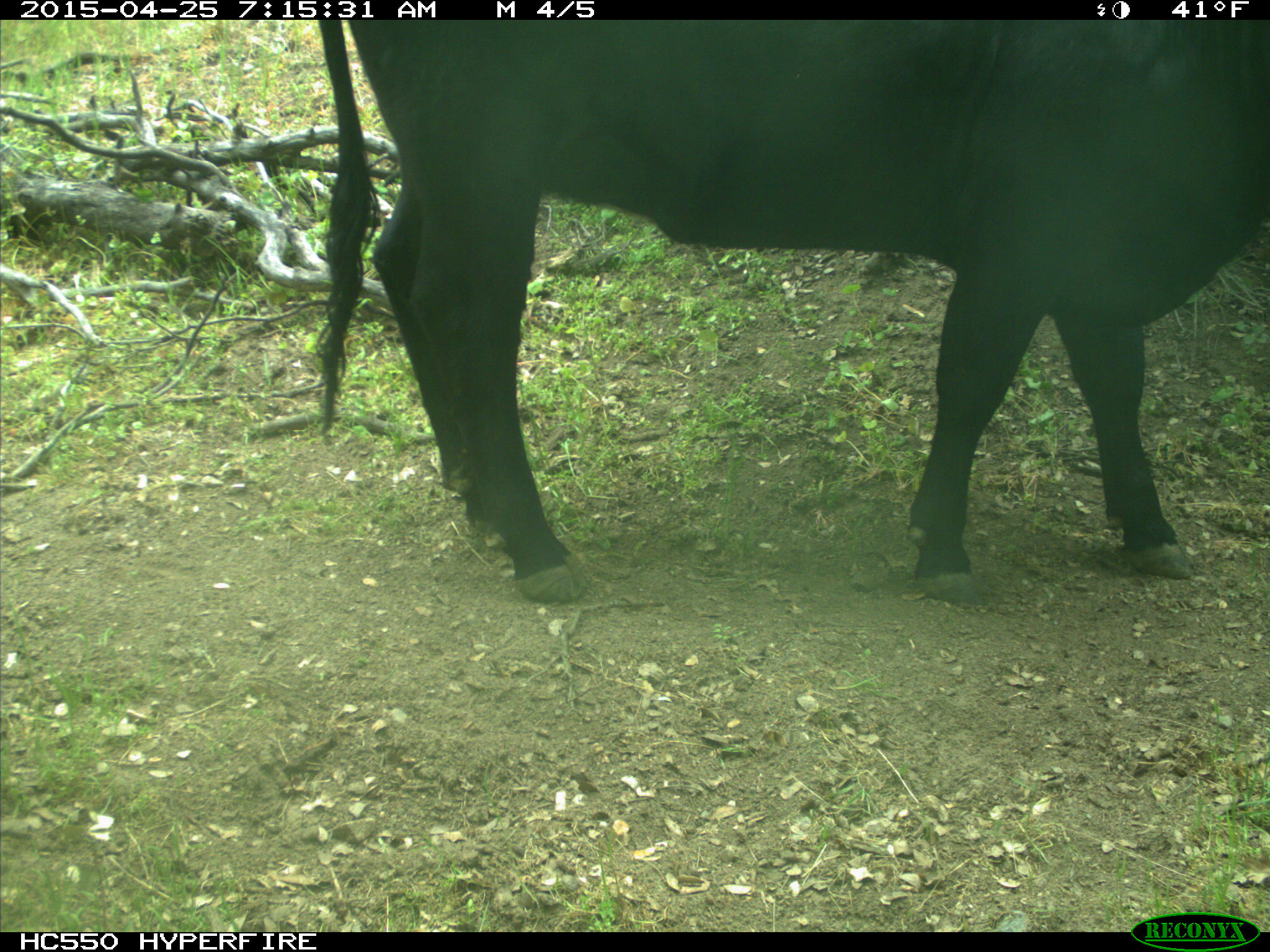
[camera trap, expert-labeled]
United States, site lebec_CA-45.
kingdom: Animalia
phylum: Chordata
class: Mammalia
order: Artiodactyla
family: Bovidae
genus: Bos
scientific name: Bos taurus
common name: domestic cow